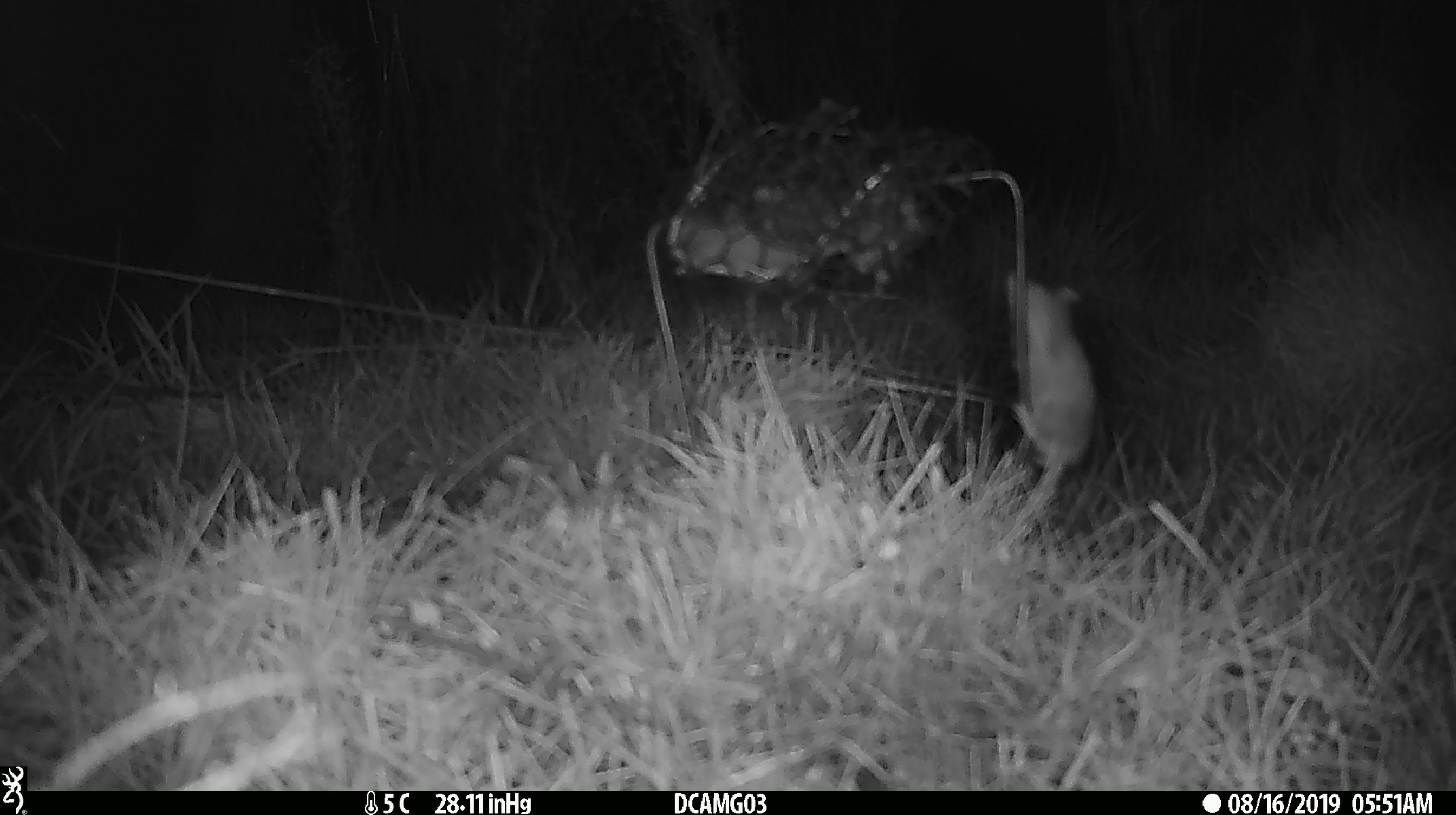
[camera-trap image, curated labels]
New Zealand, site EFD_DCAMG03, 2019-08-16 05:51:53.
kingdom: Animalia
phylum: Chordata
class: Mammalia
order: Rodentia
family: Muridae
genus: Mus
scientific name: Mus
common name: mouse